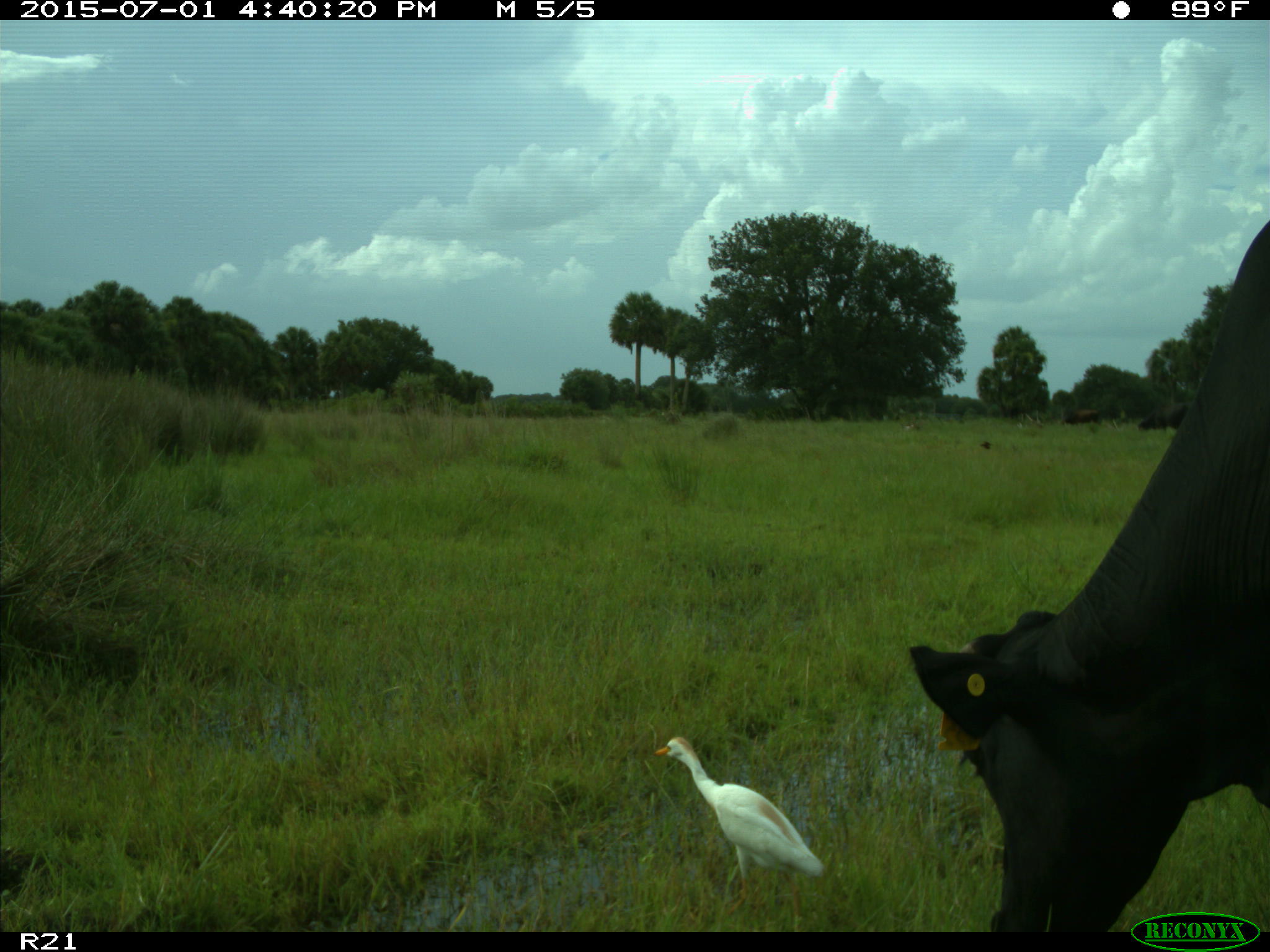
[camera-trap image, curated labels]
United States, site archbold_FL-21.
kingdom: Animalia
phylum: Chordata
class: Mammalia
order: Artiodactyla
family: Bovidae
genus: Bos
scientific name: Bos taurus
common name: domestic cow